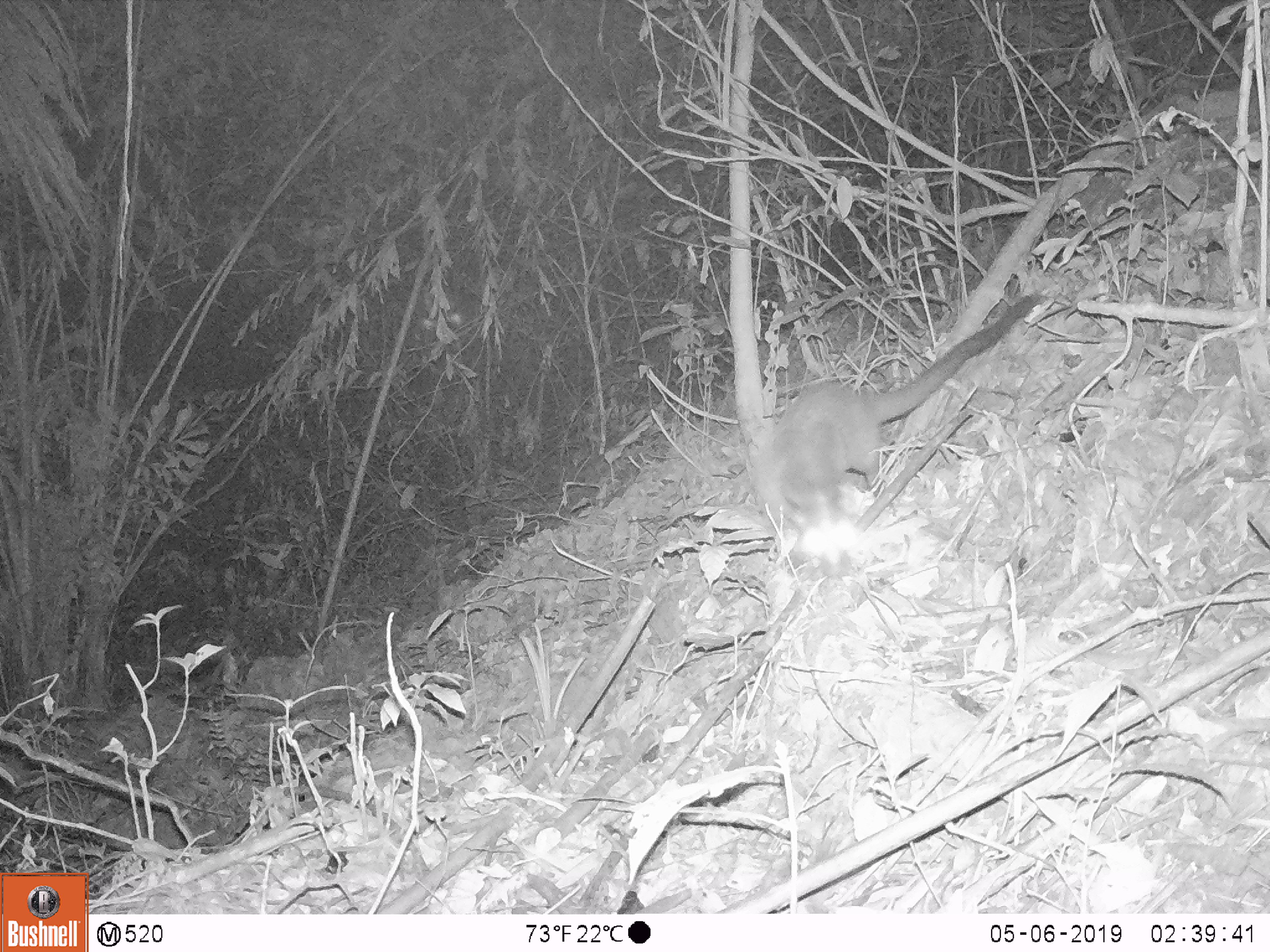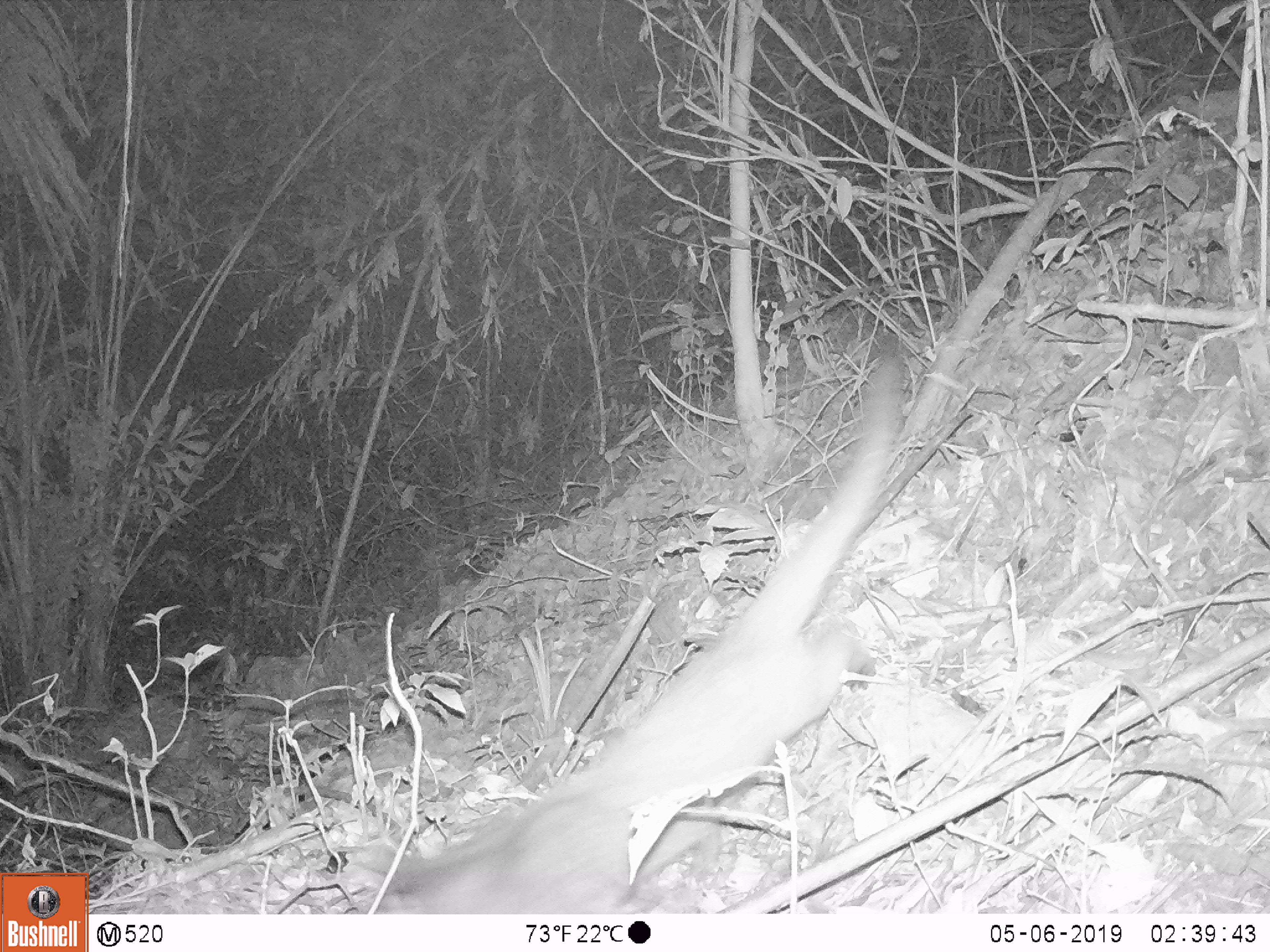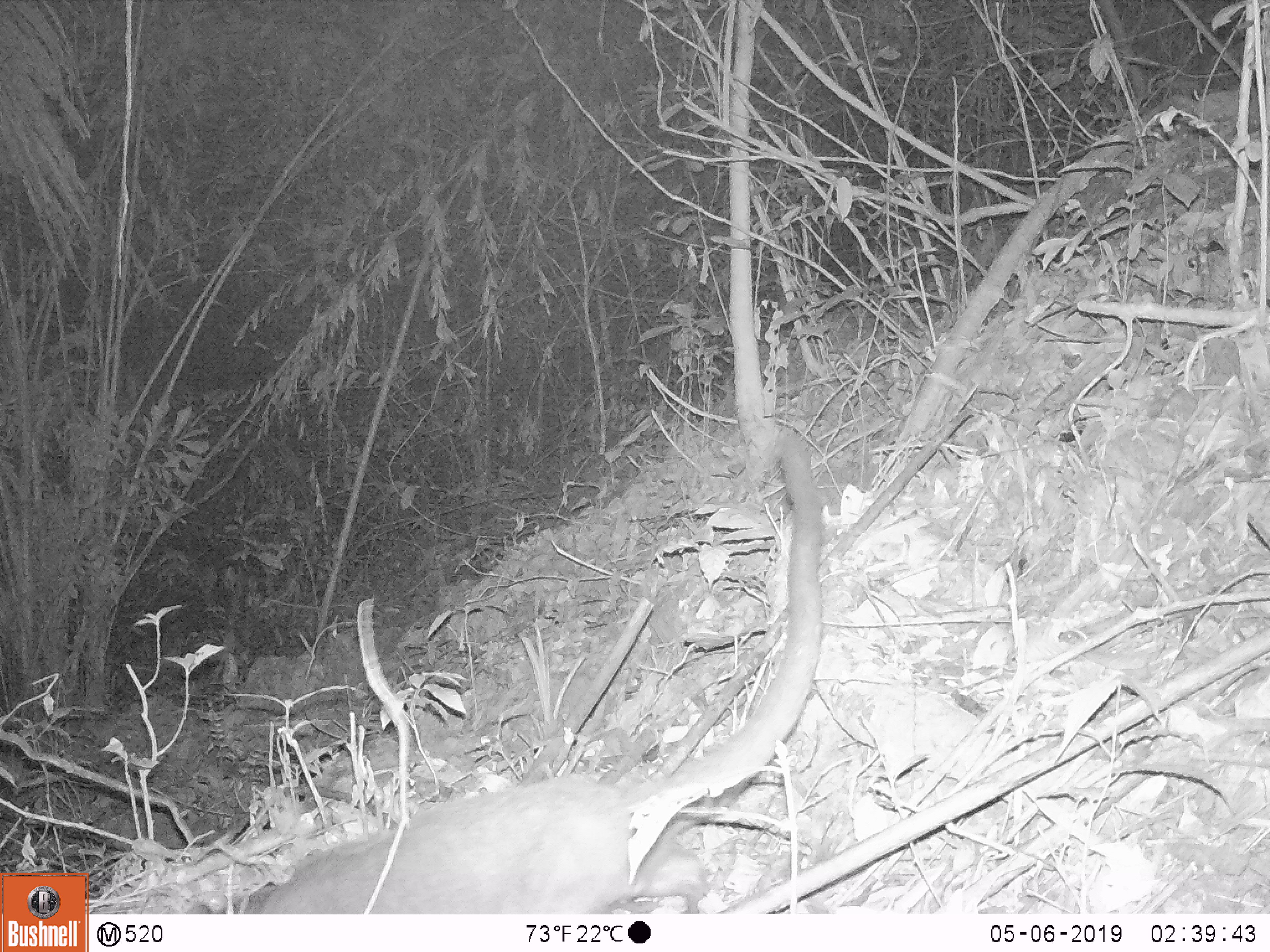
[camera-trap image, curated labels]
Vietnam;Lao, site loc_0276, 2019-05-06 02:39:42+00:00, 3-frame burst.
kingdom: Animalia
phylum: Chordata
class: Mammalia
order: Carnivora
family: Viverridae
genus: Paguma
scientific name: Paguma larvata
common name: masked palm civet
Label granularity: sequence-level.